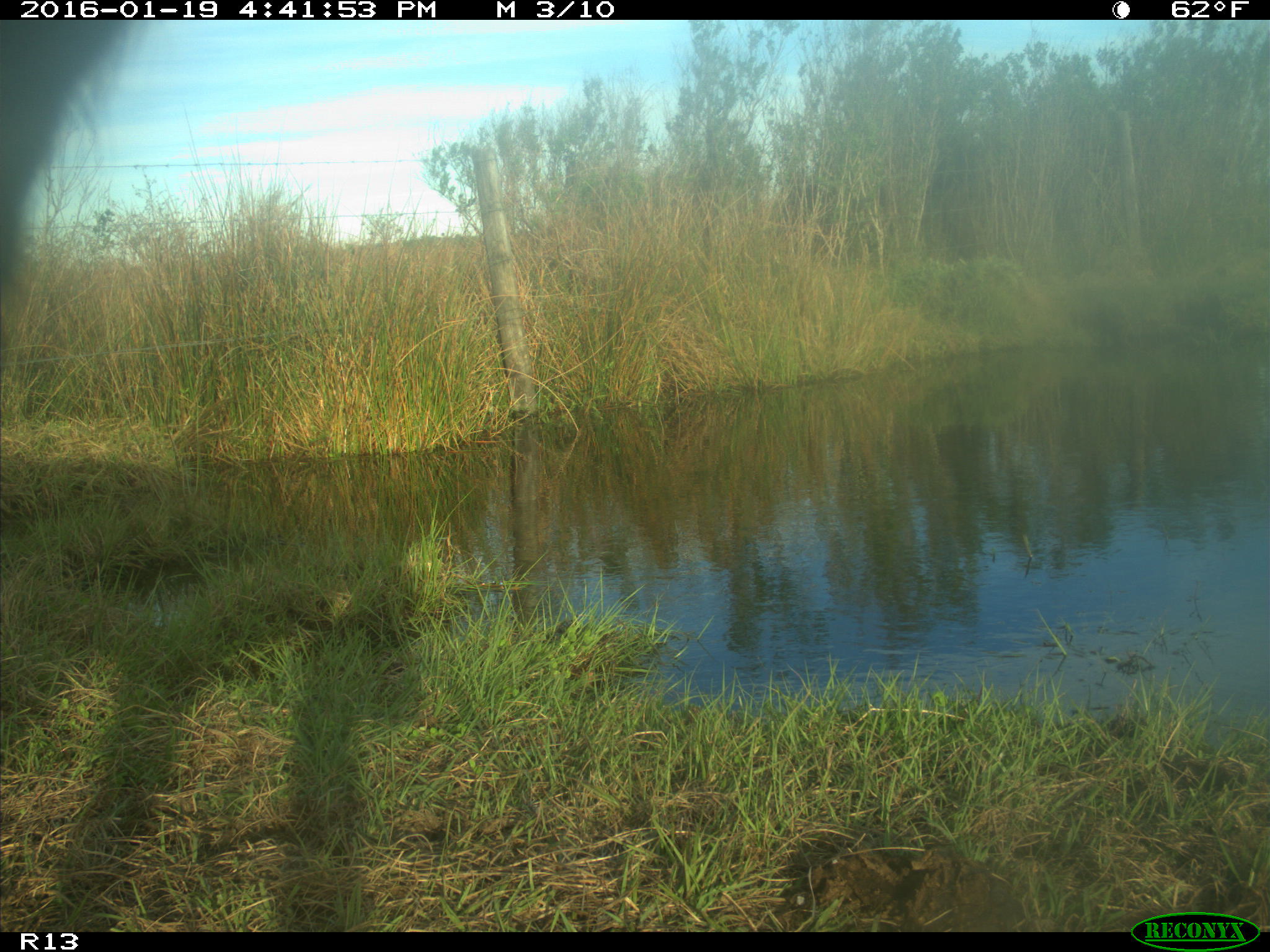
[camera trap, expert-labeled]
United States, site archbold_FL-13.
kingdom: Animalia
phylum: Chordata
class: Mammalia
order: Artiodactyla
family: Bovidae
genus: Bos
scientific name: Bos taurus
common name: domestic cow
Bos taurus (domestic cow).